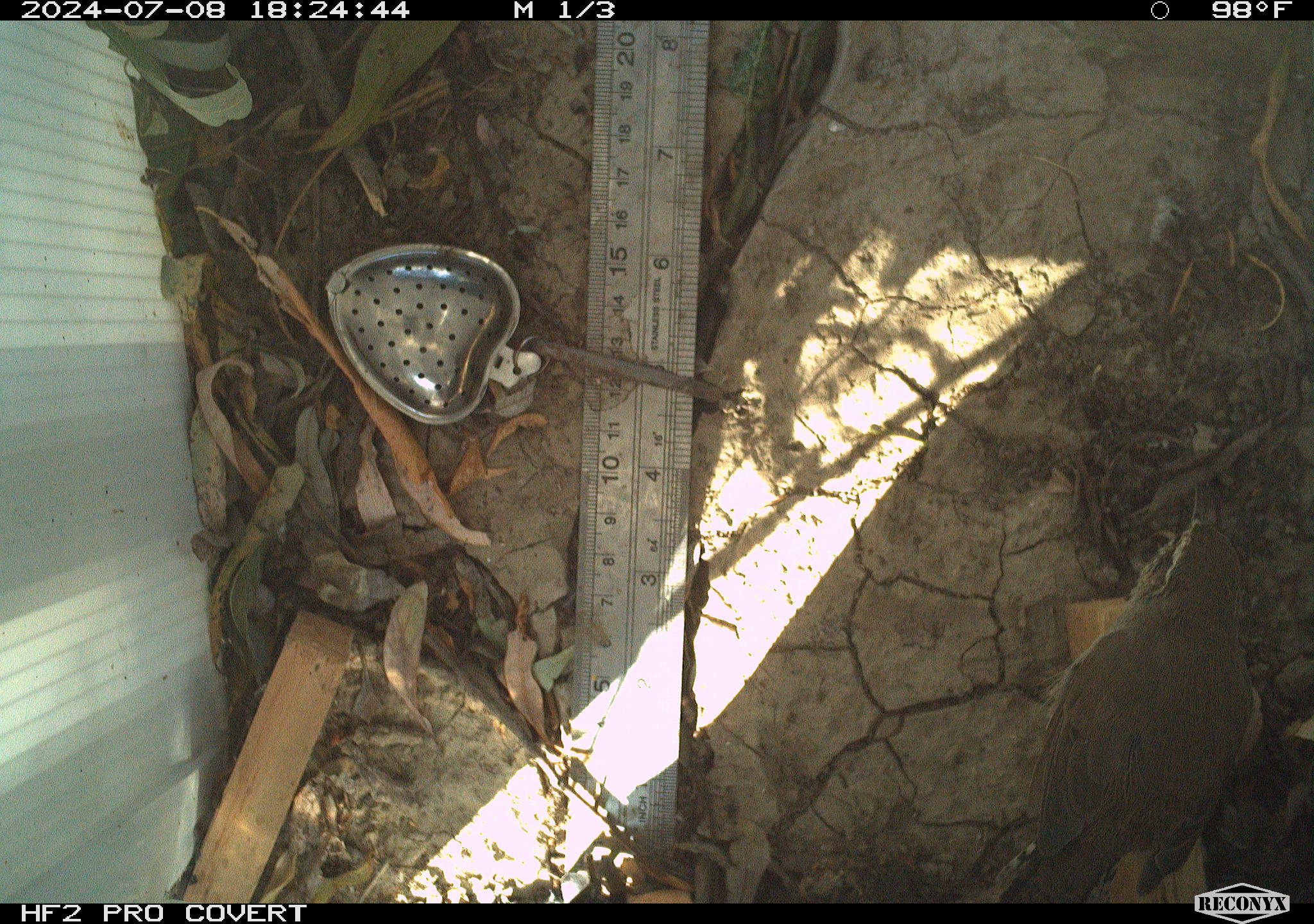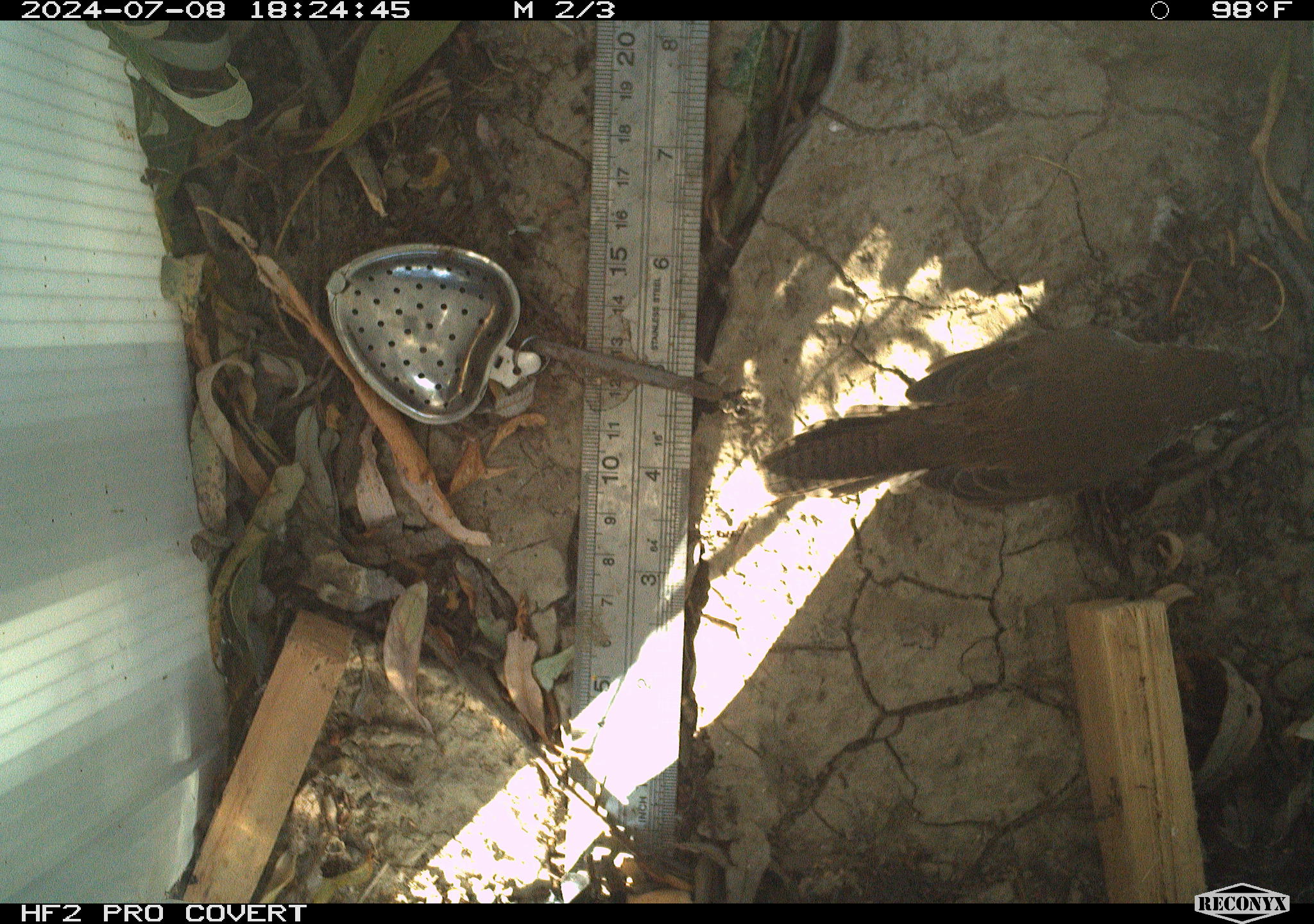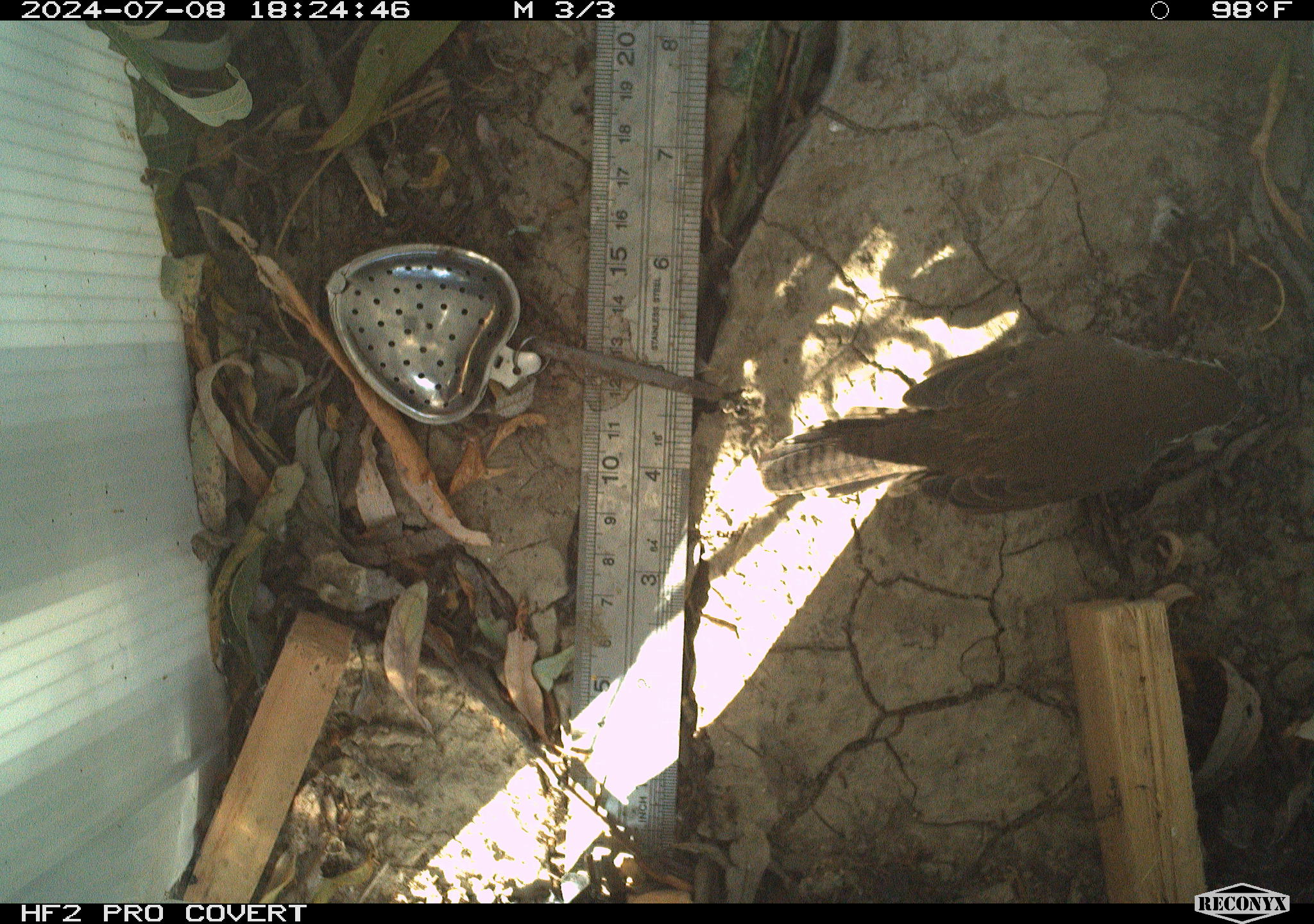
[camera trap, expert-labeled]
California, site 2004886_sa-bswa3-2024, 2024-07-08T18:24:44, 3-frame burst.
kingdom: Animalia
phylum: Chordata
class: Aves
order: Passeriformes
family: Troglodytidae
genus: Thryomanes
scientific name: Thryomanes bewickii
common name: bewick's wren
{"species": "bewick's wren (Thryomanes bewickii)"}